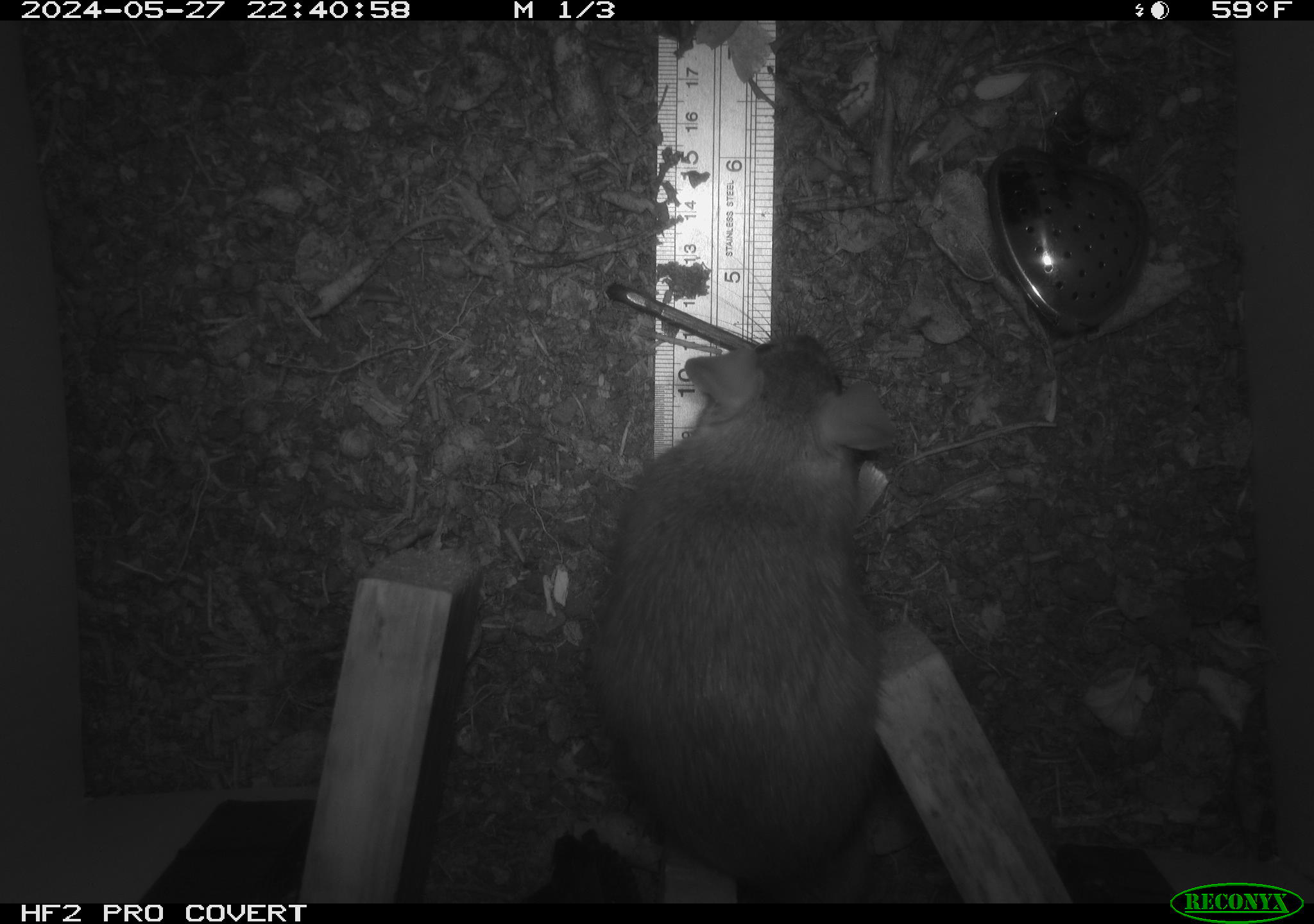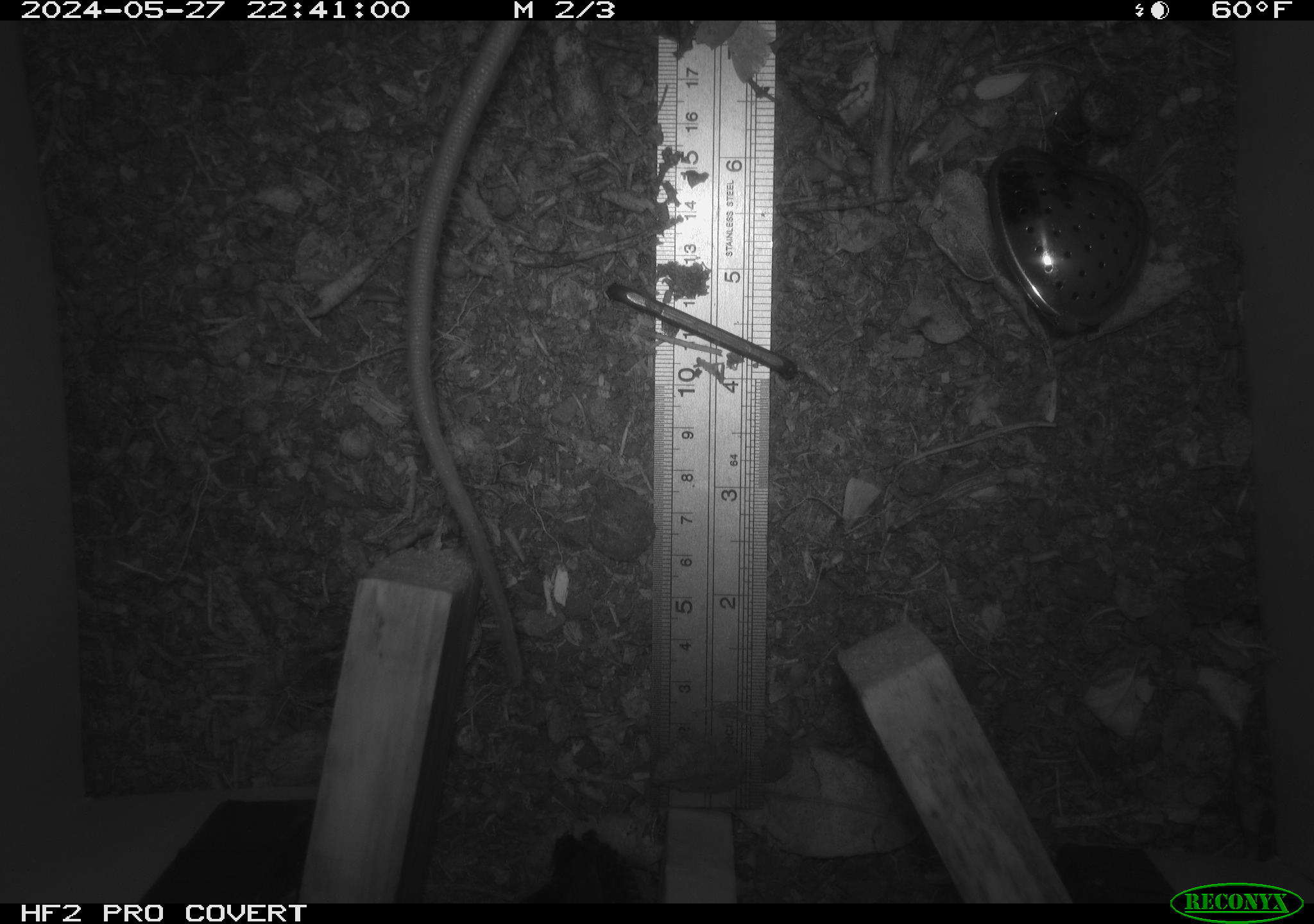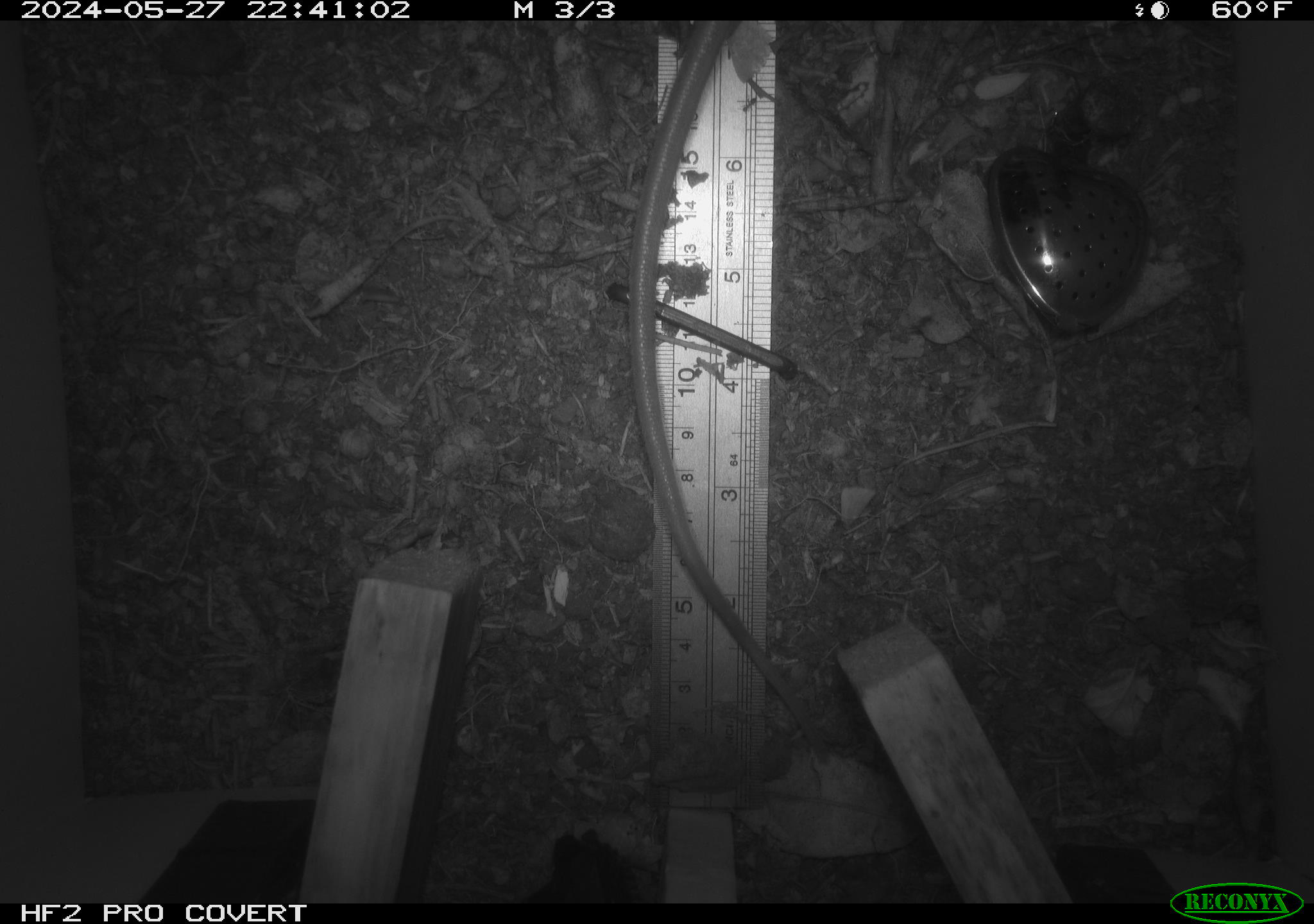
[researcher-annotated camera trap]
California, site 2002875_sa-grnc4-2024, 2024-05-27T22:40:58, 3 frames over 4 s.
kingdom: Animalia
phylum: Chordata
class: Mammalia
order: Rodentia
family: Muridae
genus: Rattus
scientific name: Rattus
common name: rat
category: rattus species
Rattus species (rat) (Rattus).